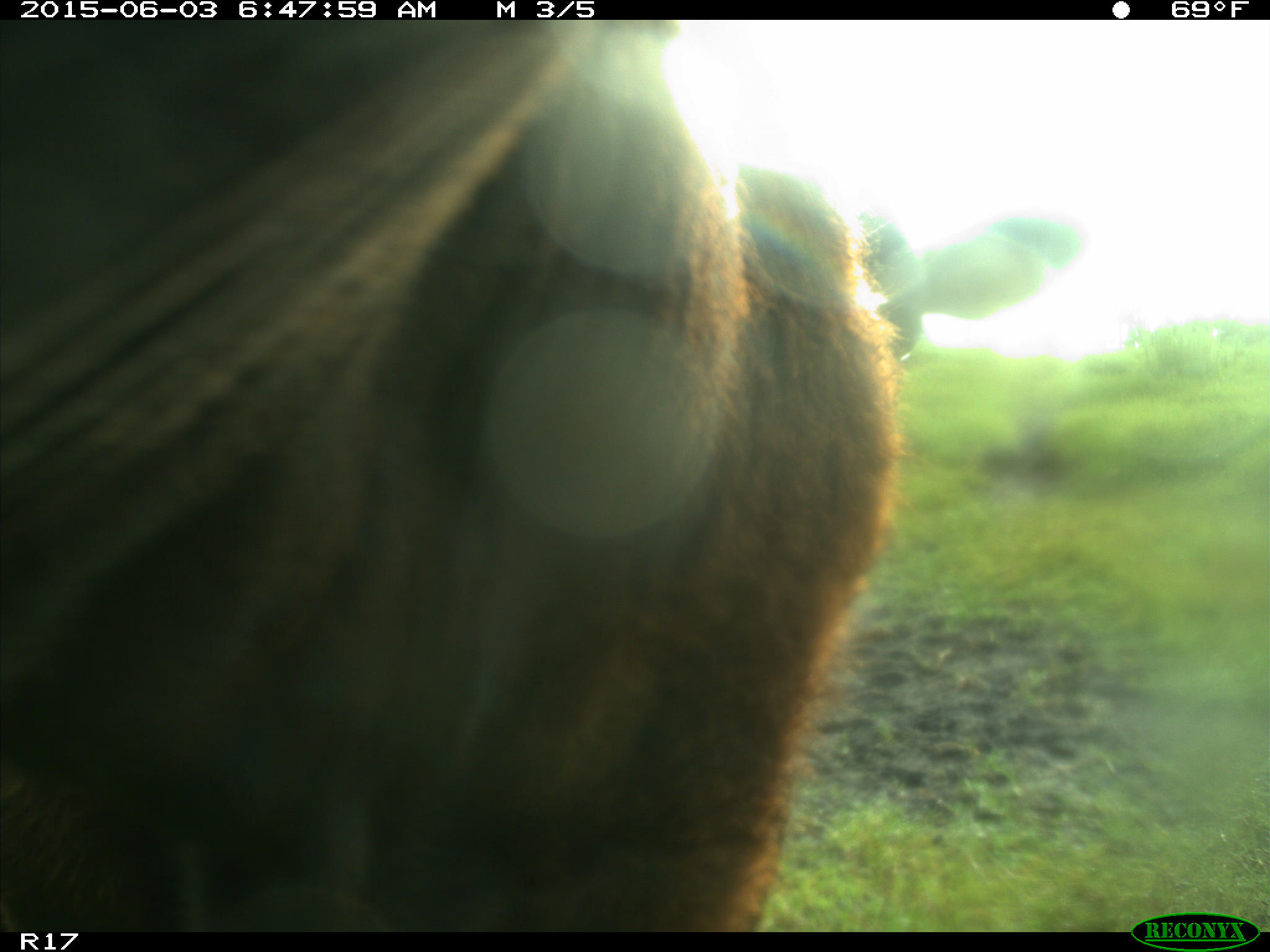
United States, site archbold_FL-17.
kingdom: Animalia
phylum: Chordata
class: Mammalia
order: Artiodactyla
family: Bovidae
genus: Bos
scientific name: Bos taurus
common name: domestic cow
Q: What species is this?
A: Bos taurus (domestic cow).